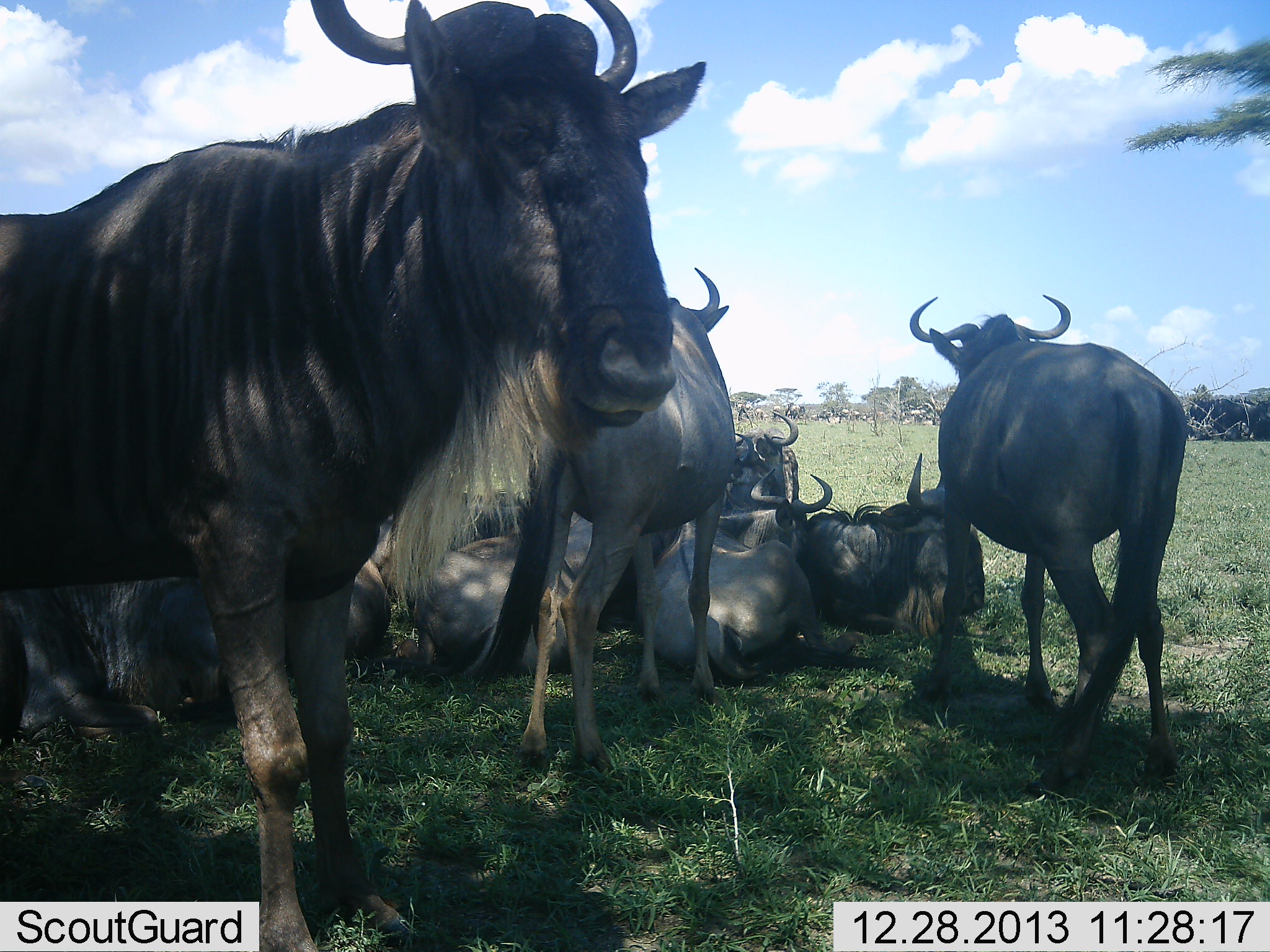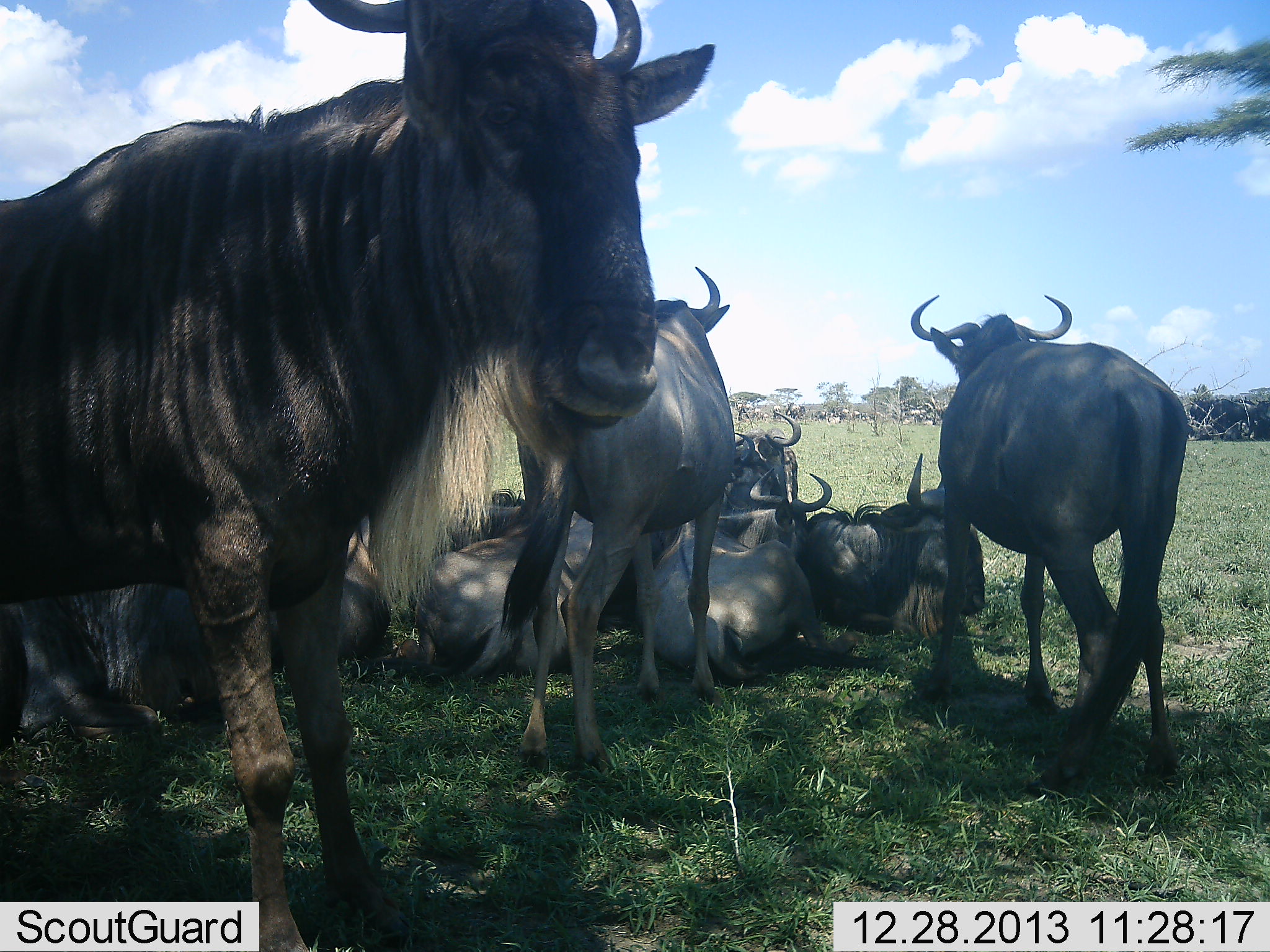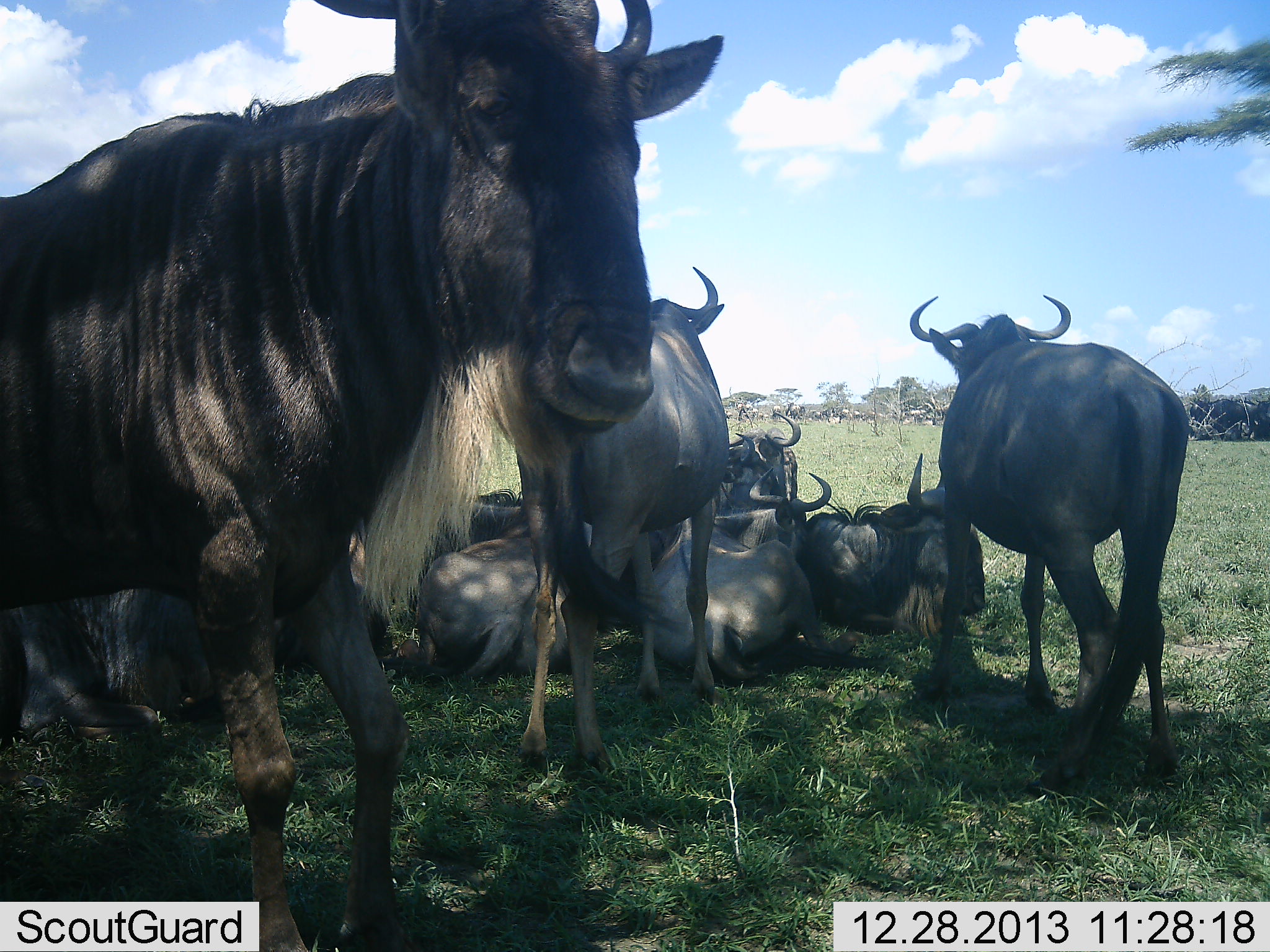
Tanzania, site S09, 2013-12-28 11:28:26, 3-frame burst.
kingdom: Animalia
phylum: Chordata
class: Mammalia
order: Artiodactyla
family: Bovidae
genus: Connochaetes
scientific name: Connochaetes taurinus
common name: blue wildebeest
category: wildebeest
Wildebeest (blue wildebeest) (Connochaetes taurinus), count 11-50. Behavior (volunteer vote fractions): standing 90%, resting 100%, moving 0%, interacting 0%. Young present (vote fraction): 0%. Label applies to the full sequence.